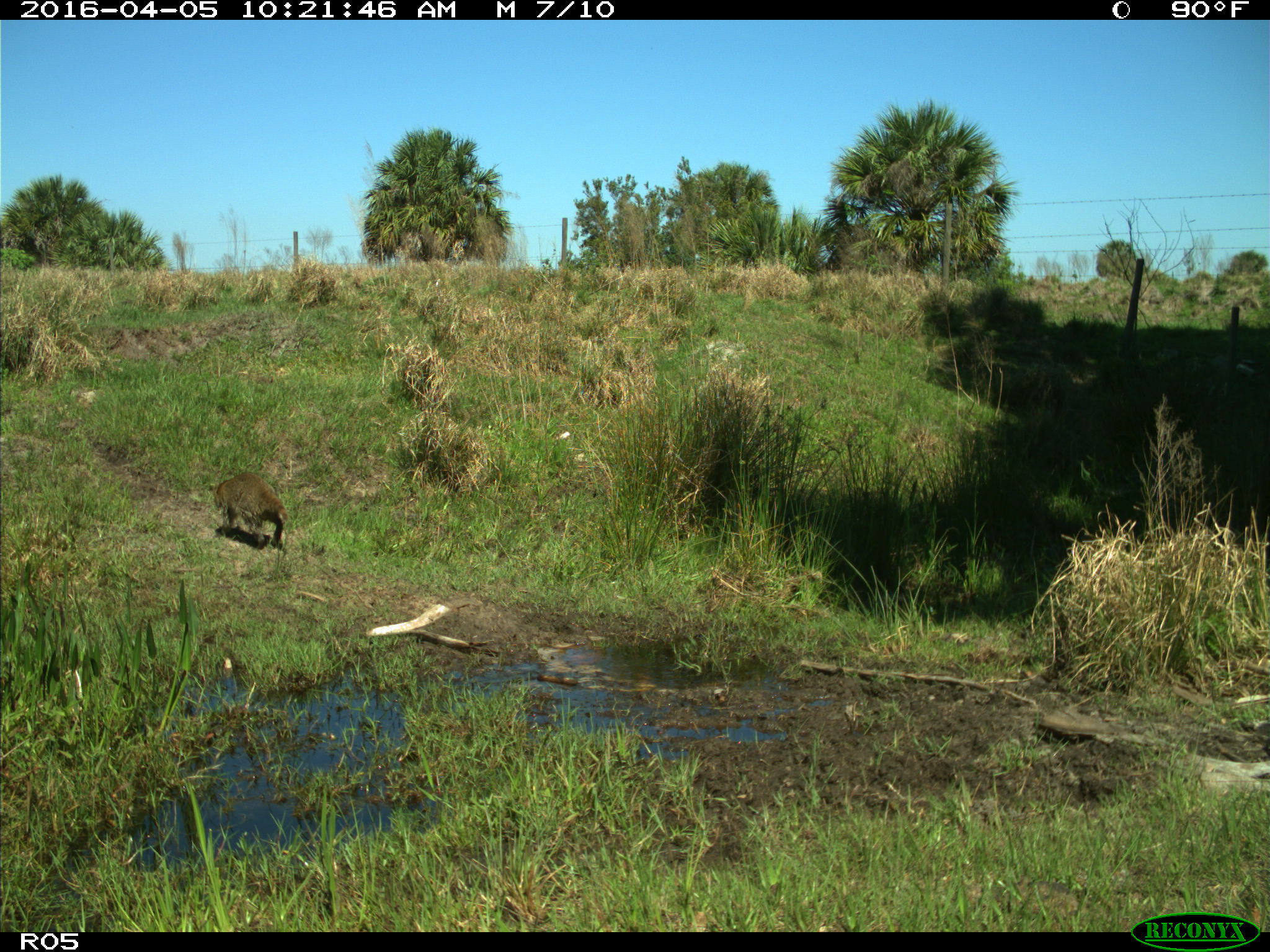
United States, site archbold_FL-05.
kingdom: Animalia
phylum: Chordata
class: Mammalia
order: Carnivora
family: Procyonidae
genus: Procyon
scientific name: Procyon lotor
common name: common raccoon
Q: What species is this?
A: Procyon lotor (common raccoon).